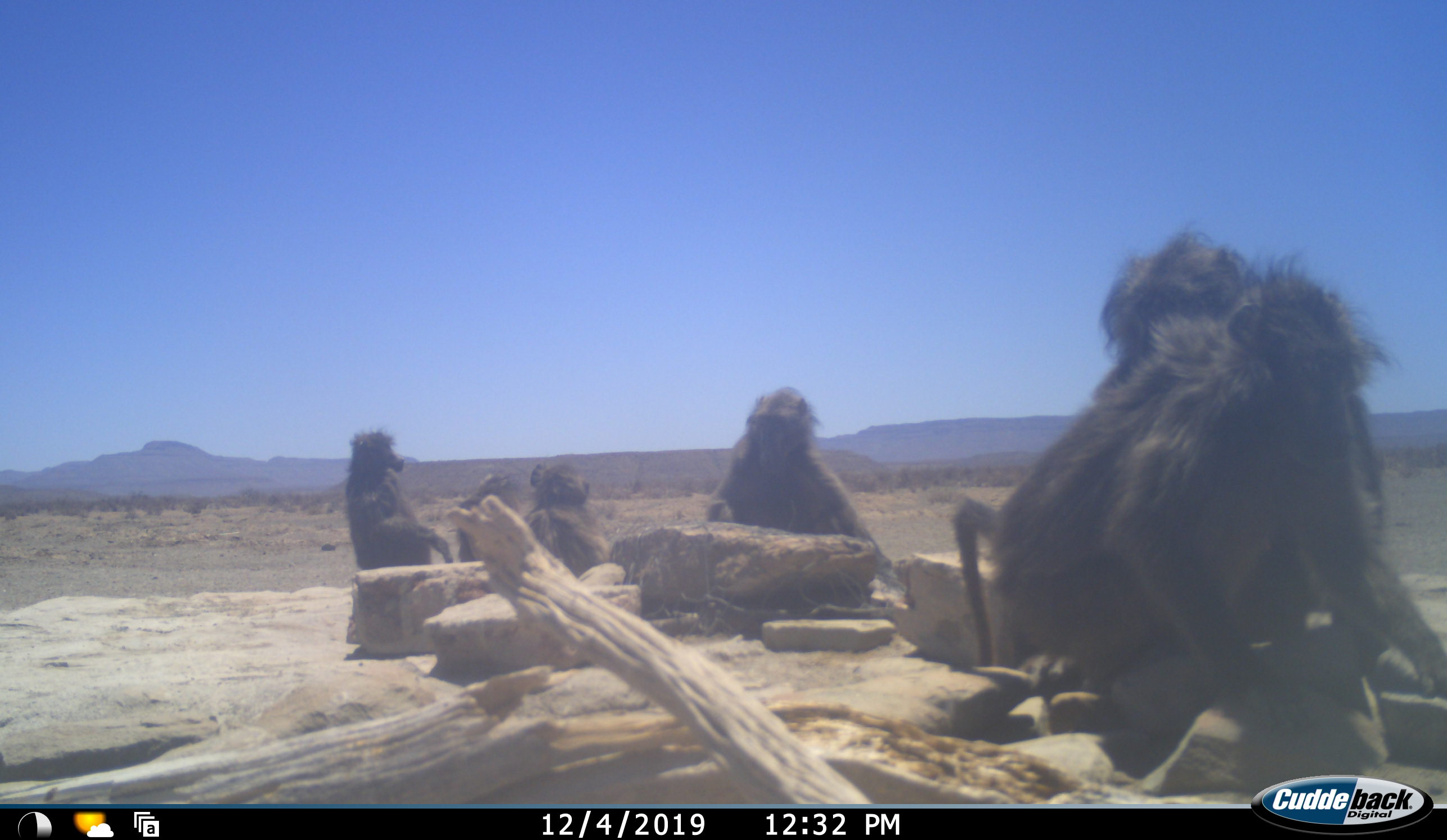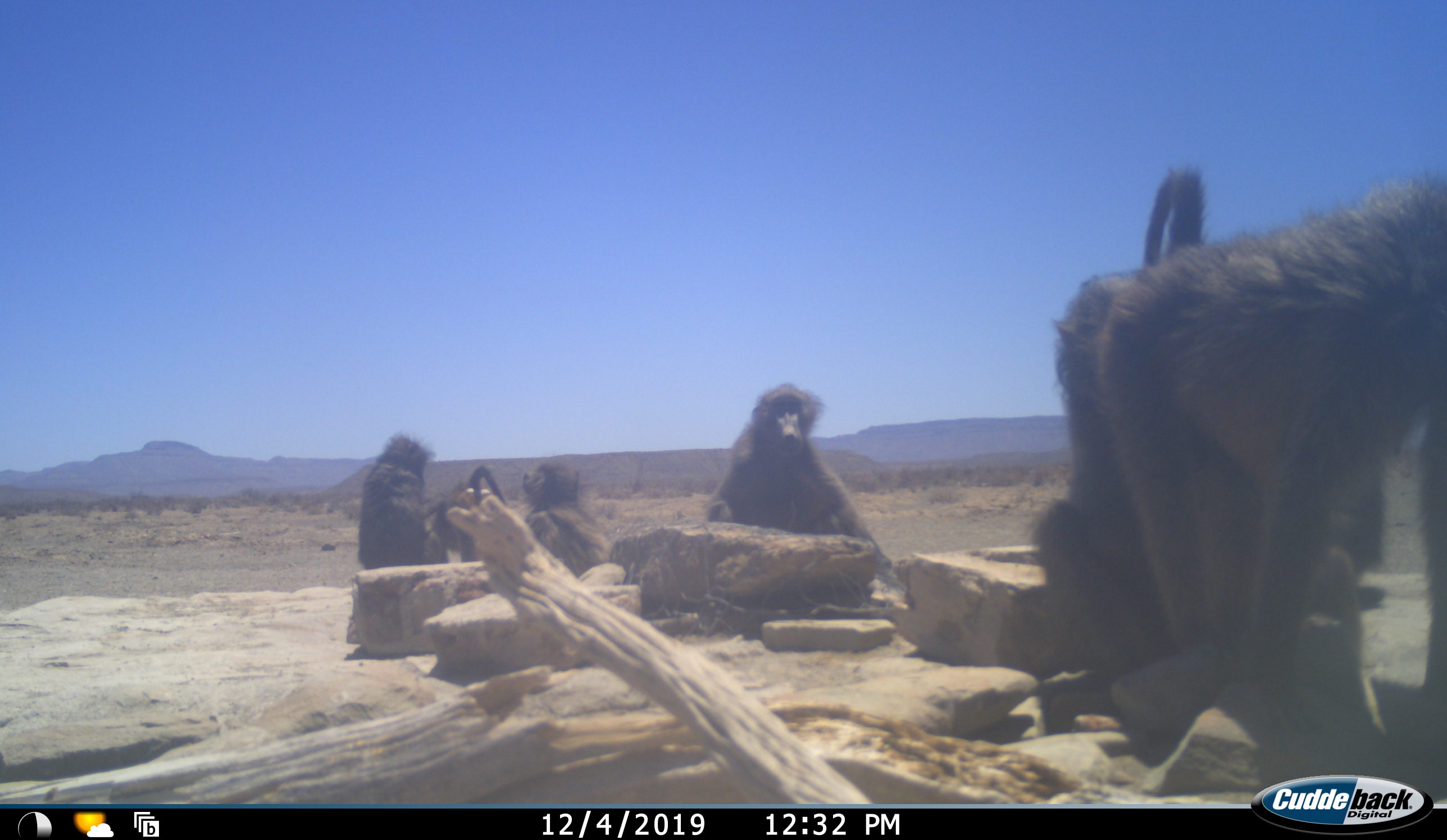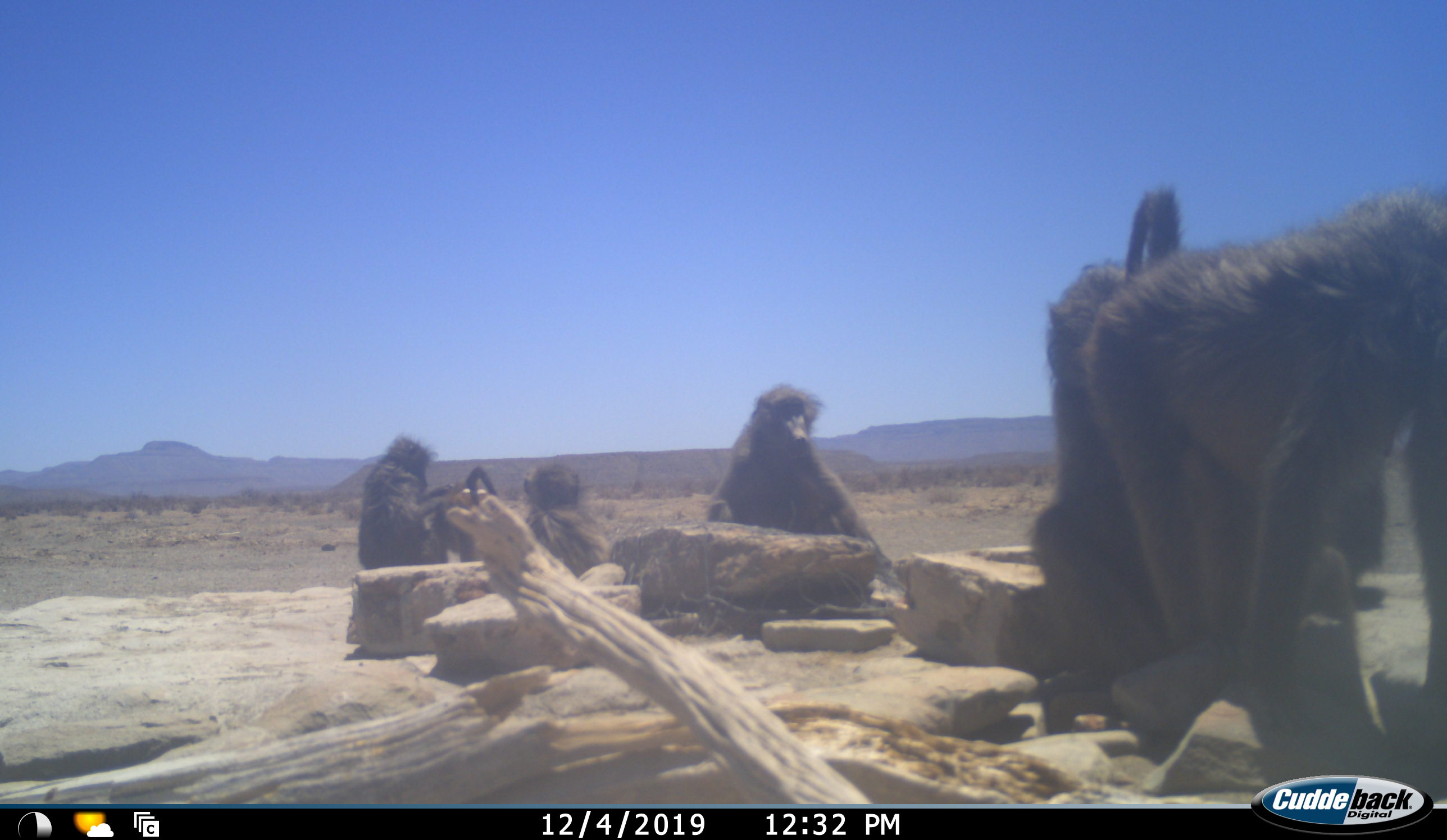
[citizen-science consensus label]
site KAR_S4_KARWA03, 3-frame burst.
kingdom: Animalia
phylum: Chordata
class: Mammalia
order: Primates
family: Cercopithecidae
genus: Papio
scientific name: Papio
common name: baboon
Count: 6.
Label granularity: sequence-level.